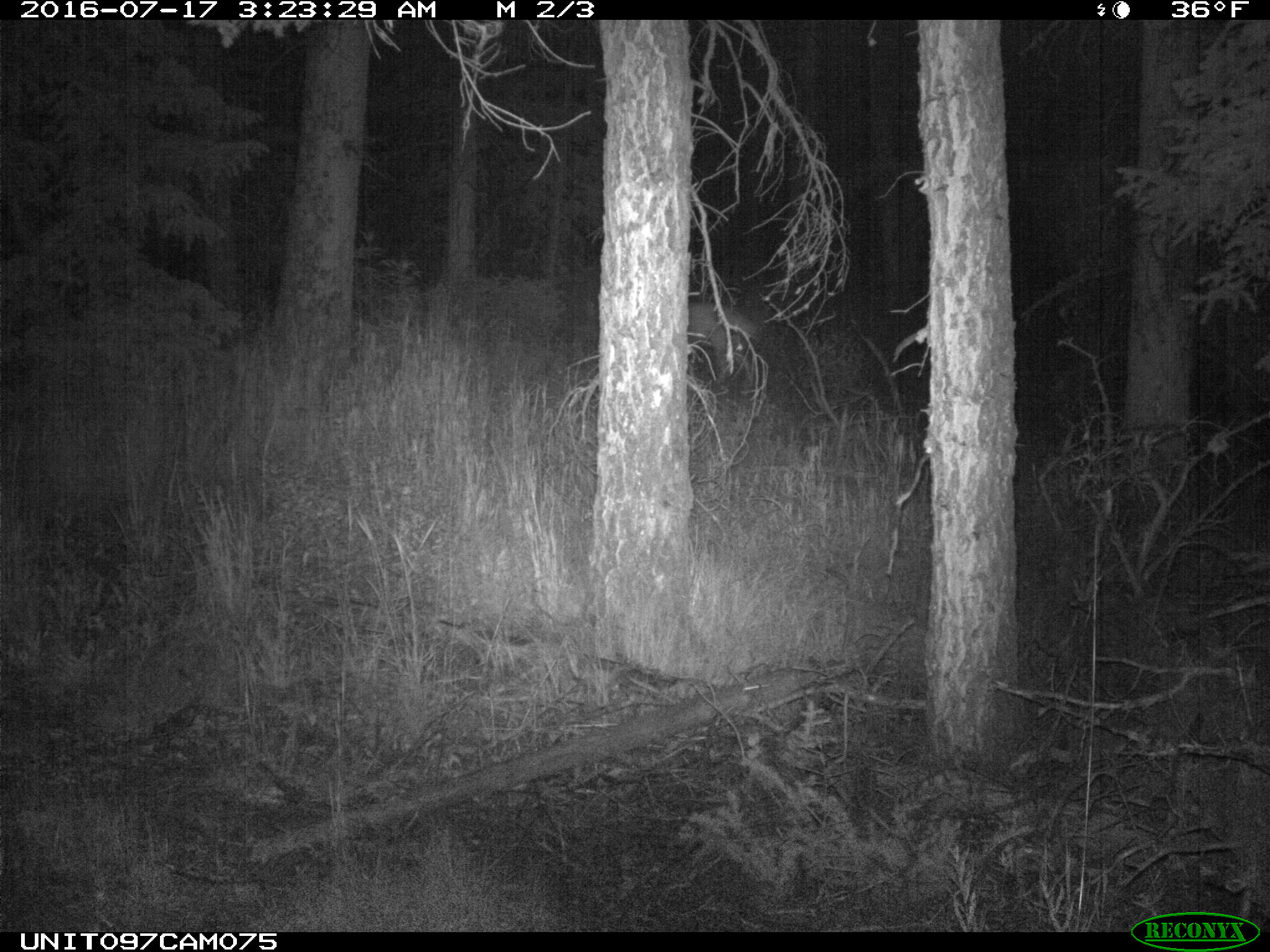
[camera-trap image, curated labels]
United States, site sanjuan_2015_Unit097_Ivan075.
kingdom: Animalia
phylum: Chordata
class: Mammalia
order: Artiodactyla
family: Cervidae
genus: Odocoileus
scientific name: Odocoileus hemionus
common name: mule deer